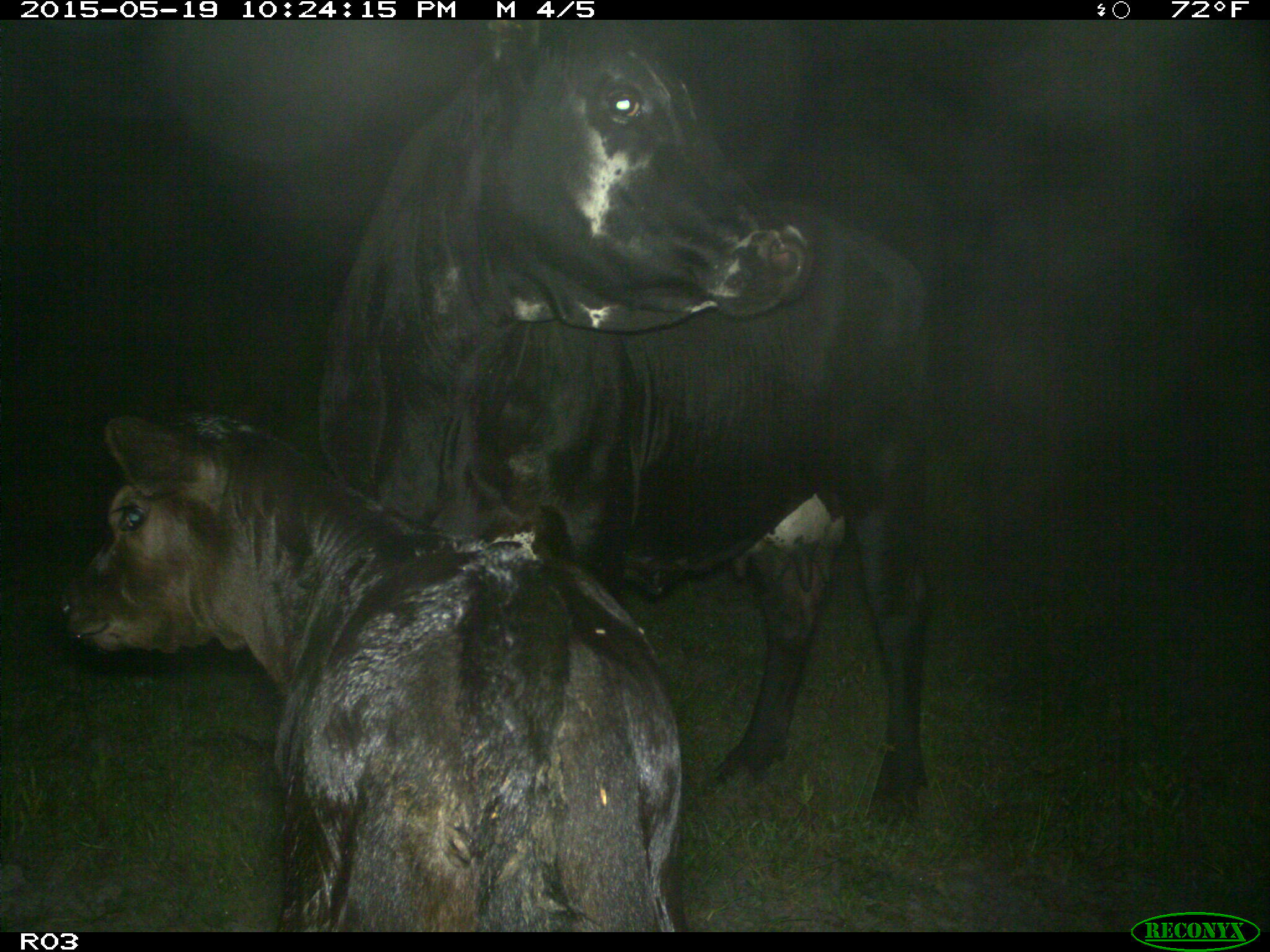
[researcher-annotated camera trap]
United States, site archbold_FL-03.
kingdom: Animalia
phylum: Chordata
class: Mammalia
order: Artiodactyla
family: Bovidae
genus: Bos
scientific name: Bos taurus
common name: domestic cow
Bos taurus (domestic cow).